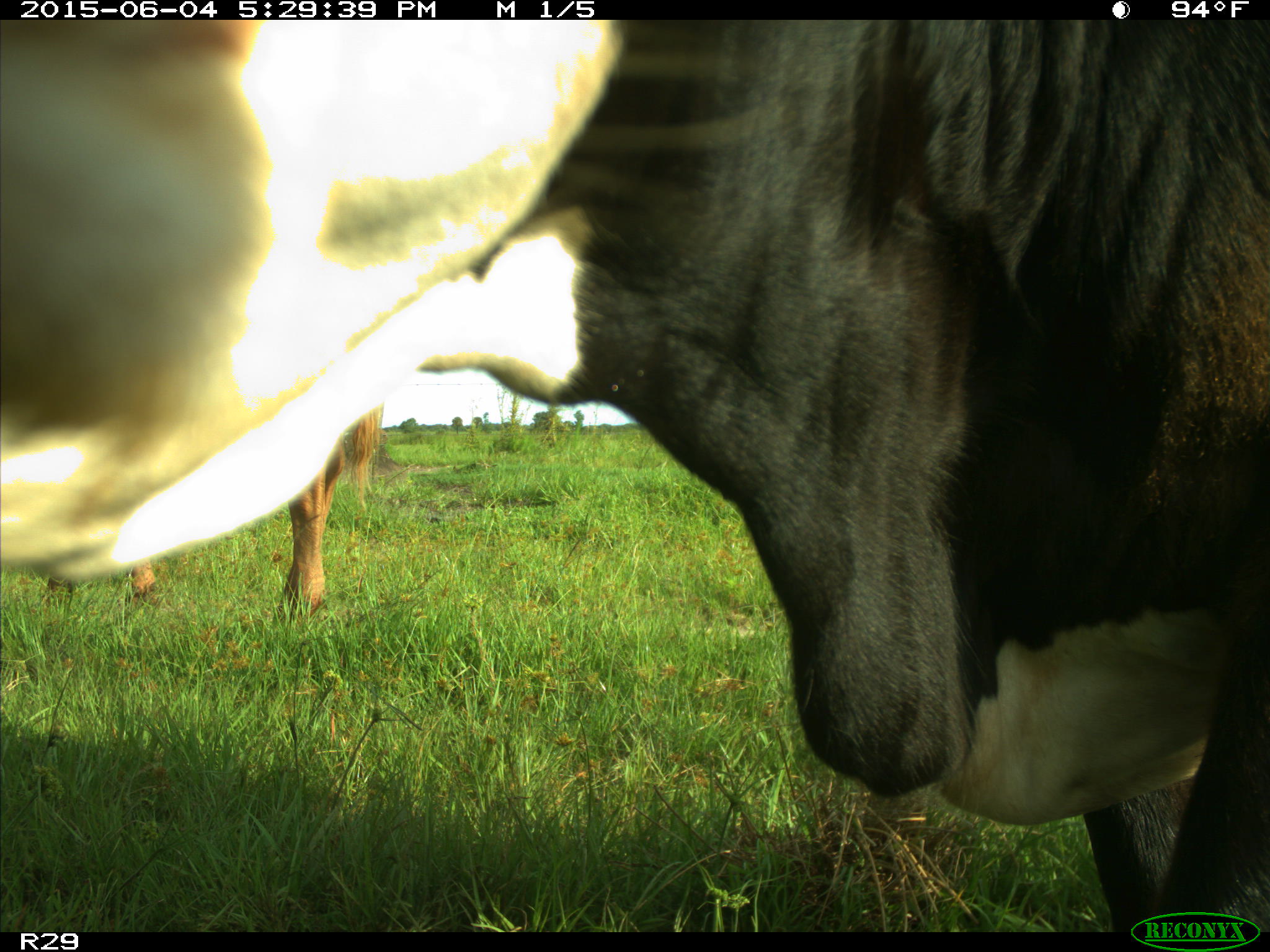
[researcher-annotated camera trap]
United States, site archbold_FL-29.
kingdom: Animalia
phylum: Chordata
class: Mammalia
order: Artiodactyla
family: Bovidae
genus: Bos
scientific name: Bos taurus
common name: domestic cow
Bos taurus (domestic cow).